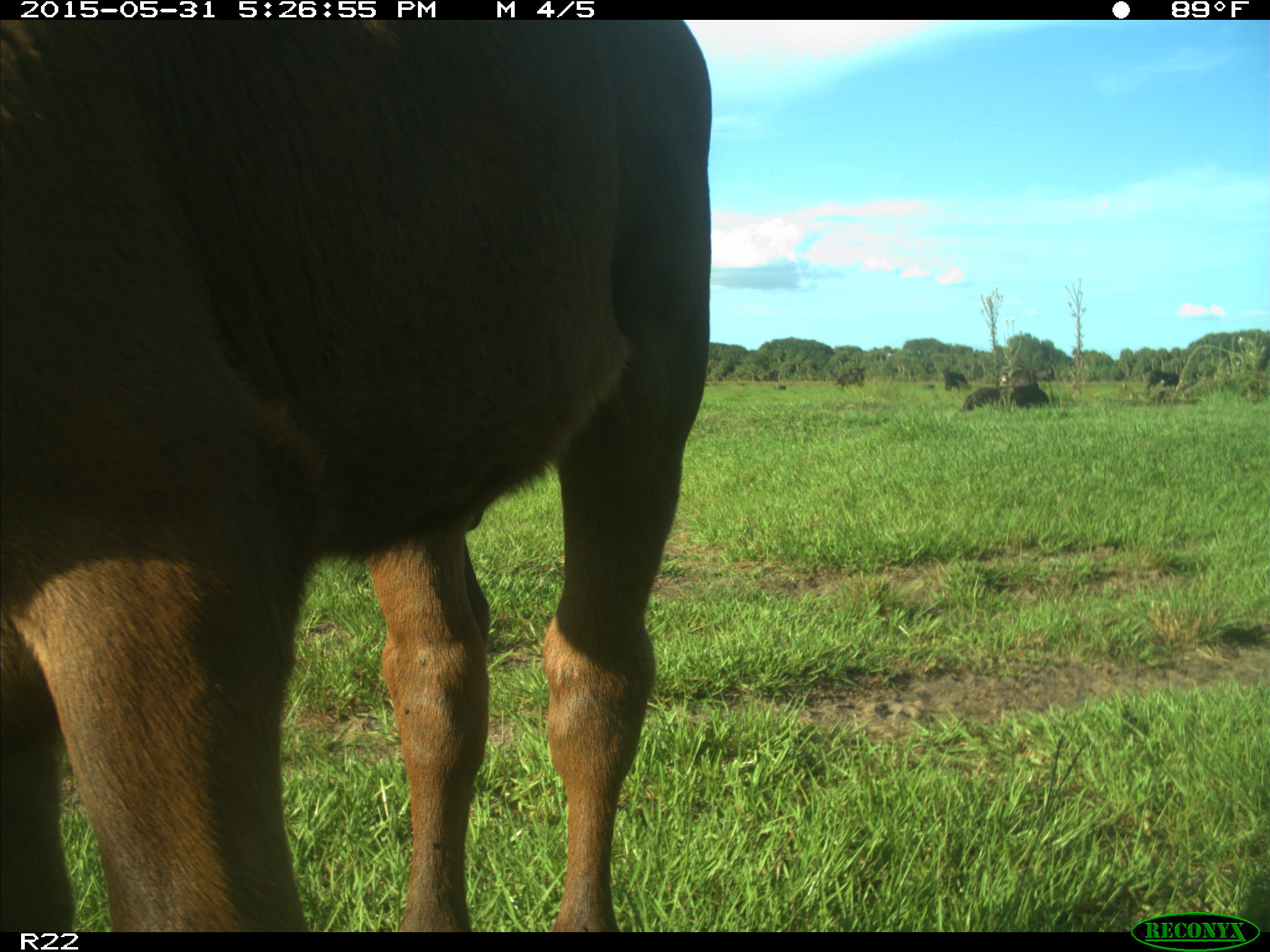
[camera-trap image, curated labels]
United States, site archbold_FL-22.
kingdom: Animalia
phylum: Chordata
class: Mammalia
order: Artiodactyla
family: Bovidae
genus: Bos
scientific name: Bos taurus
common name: domestic cow